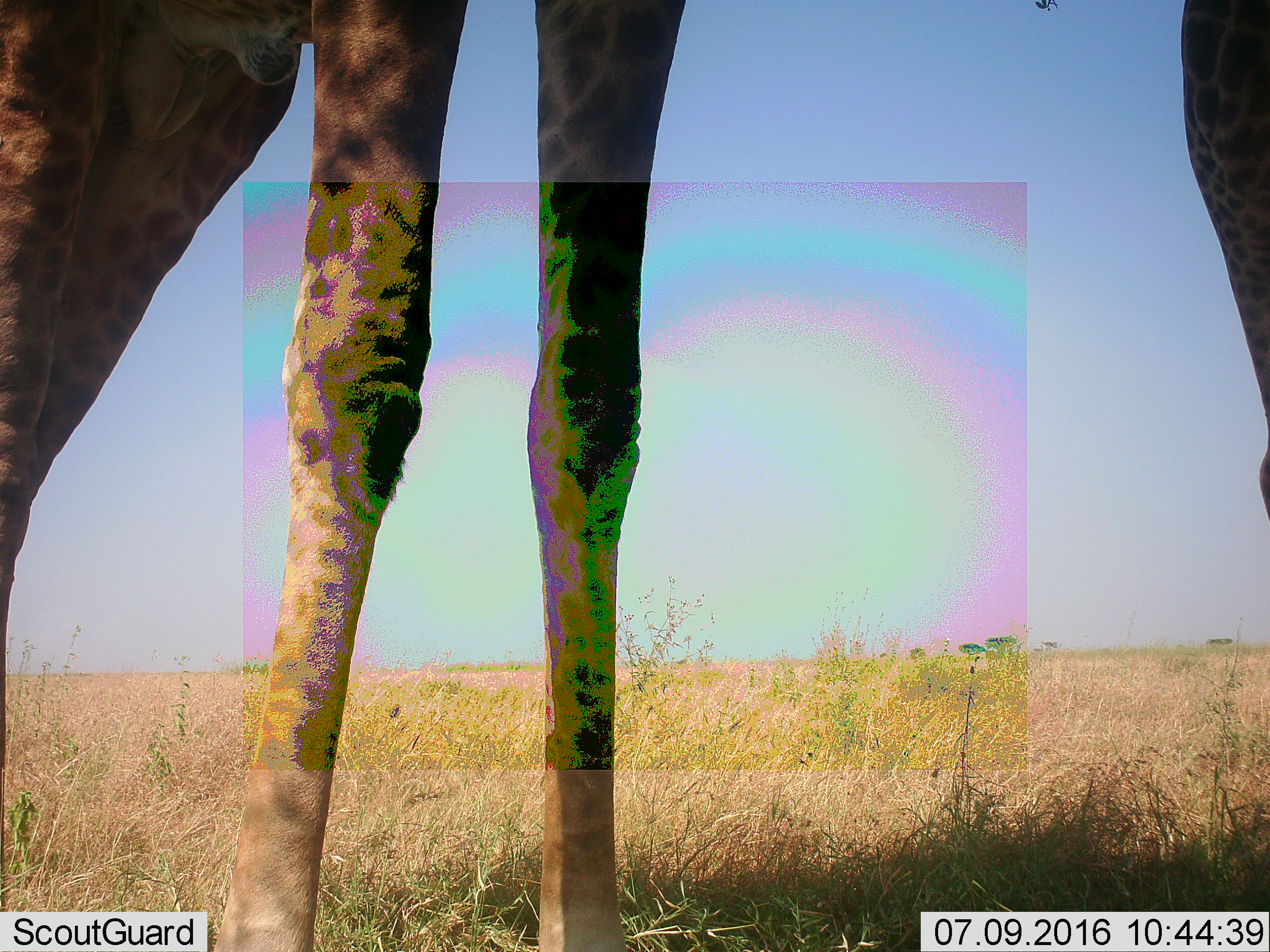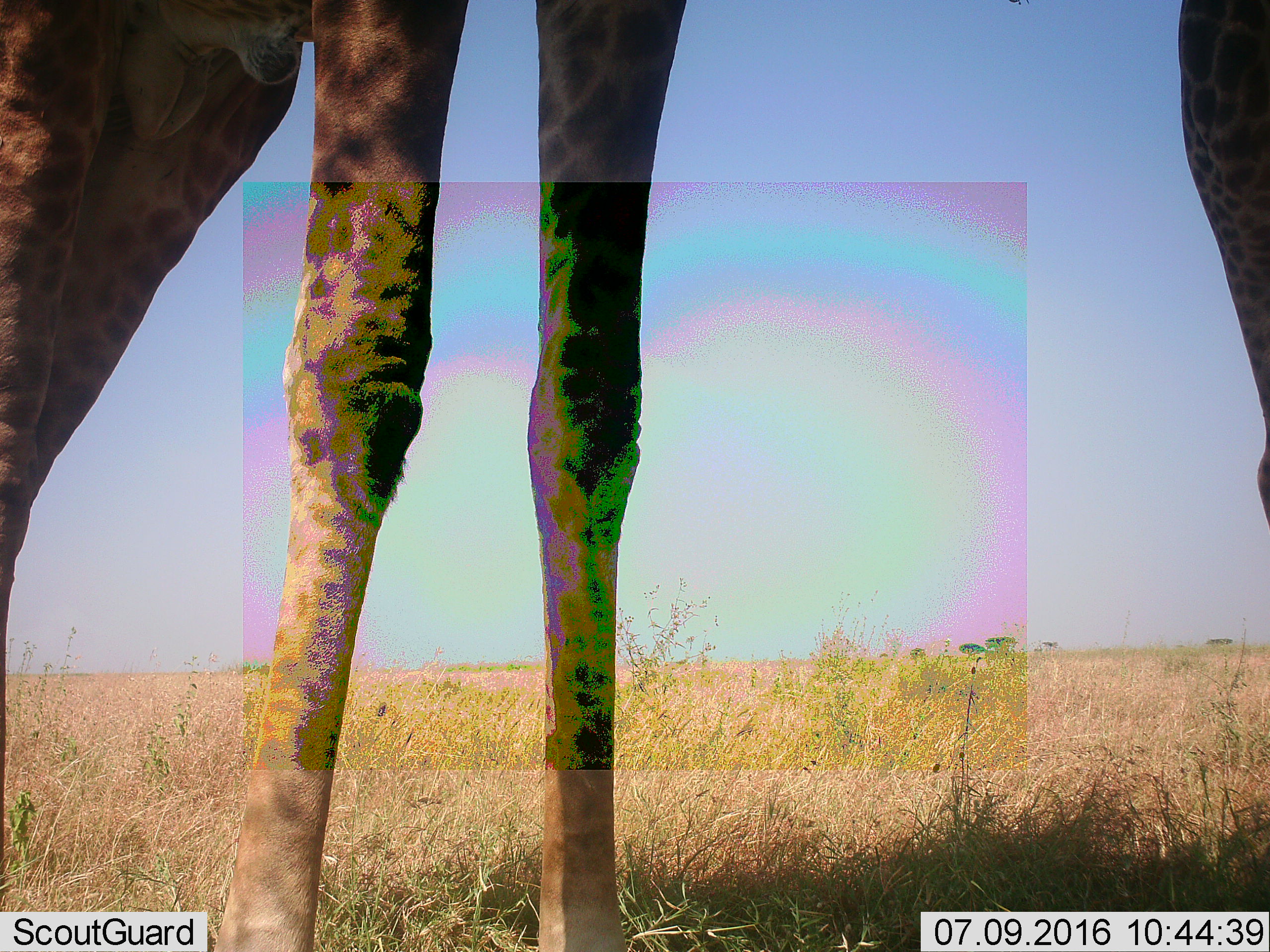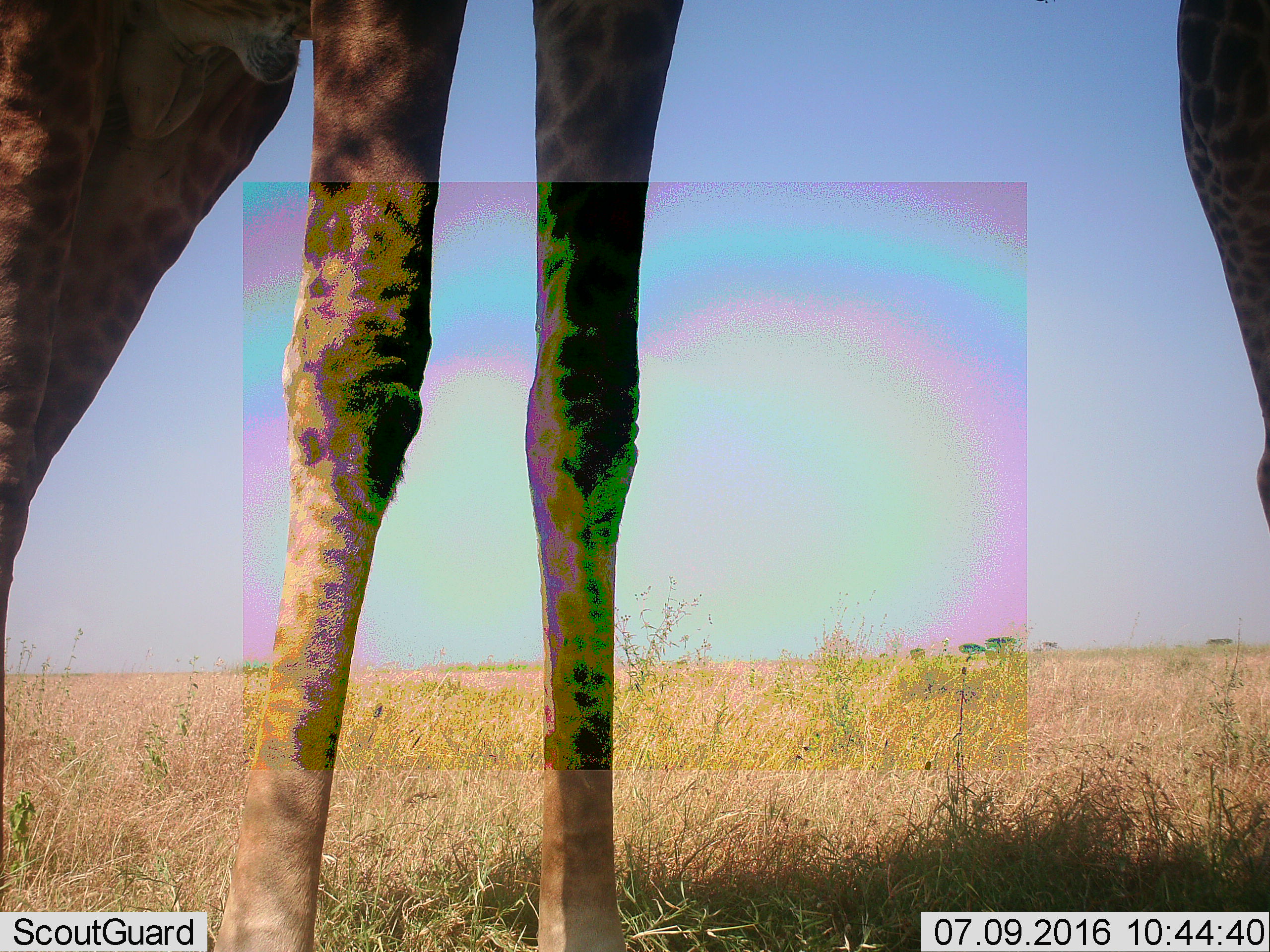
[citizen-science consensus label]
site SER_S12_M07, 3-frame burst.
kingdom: Animalia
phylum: Chordata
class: Mammalia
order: Artiodactyla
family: Giraffidae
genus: Giraffa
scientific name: Giraffa camelopardalis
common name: giraffe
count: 2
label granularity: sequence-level